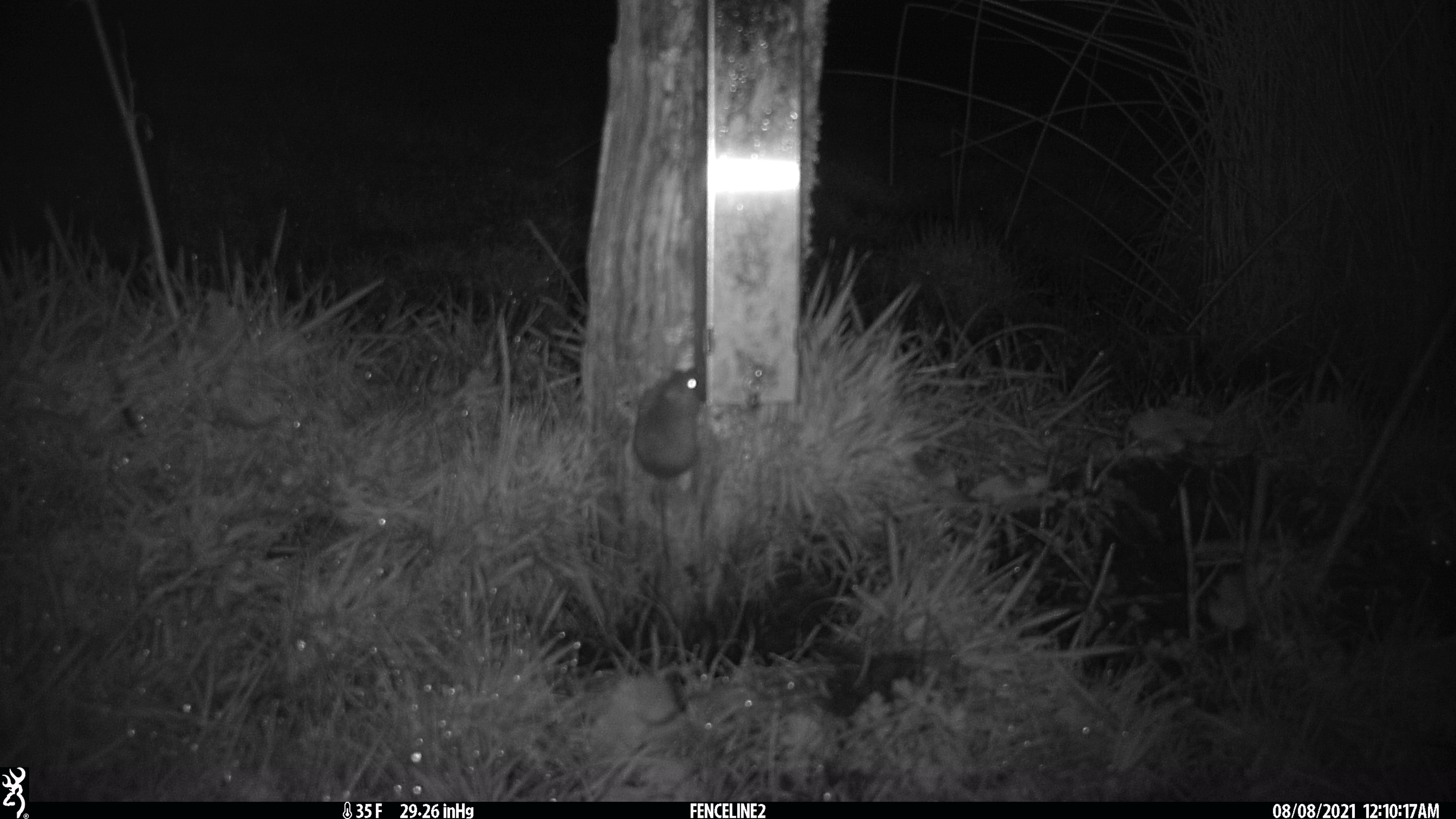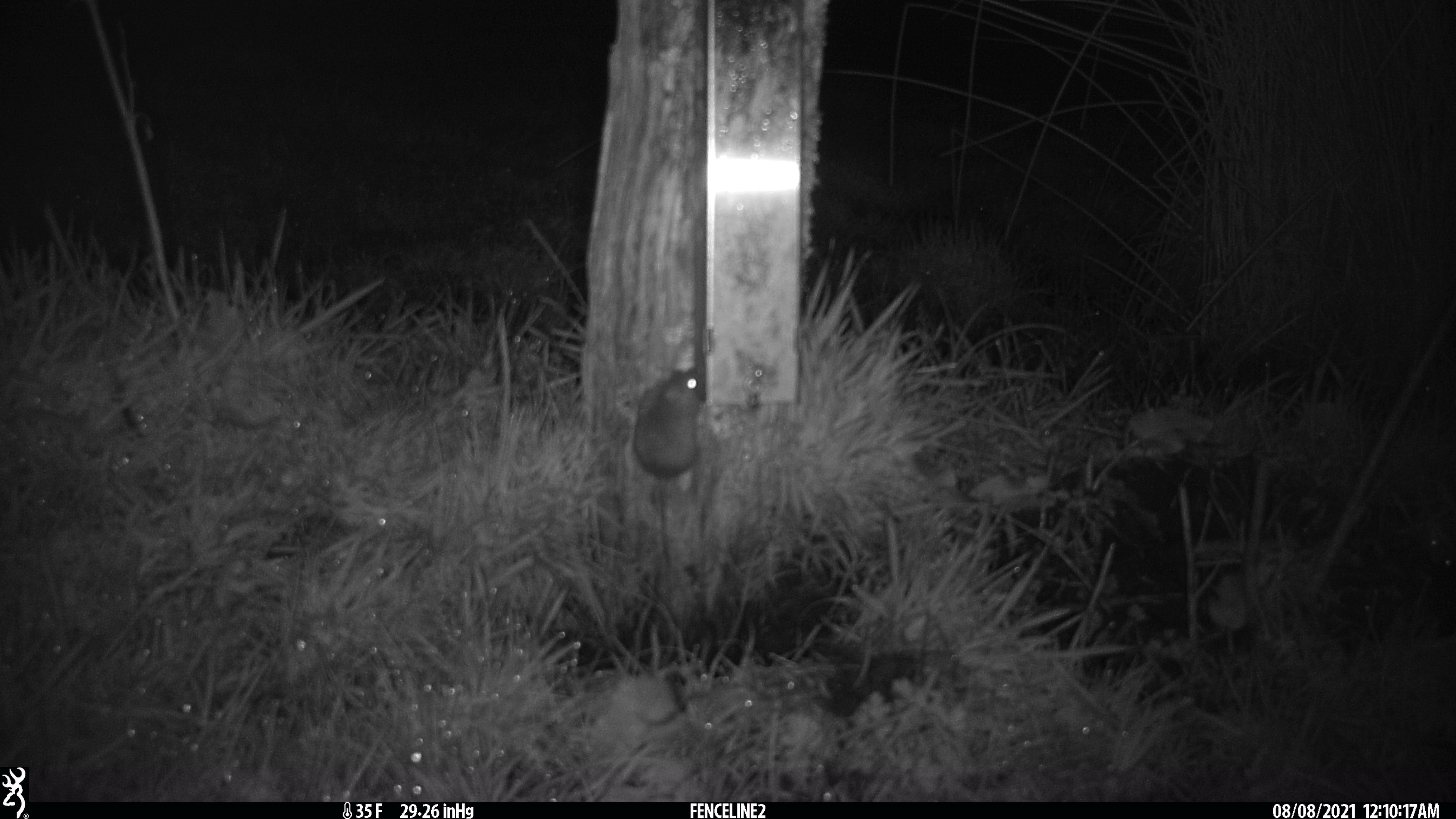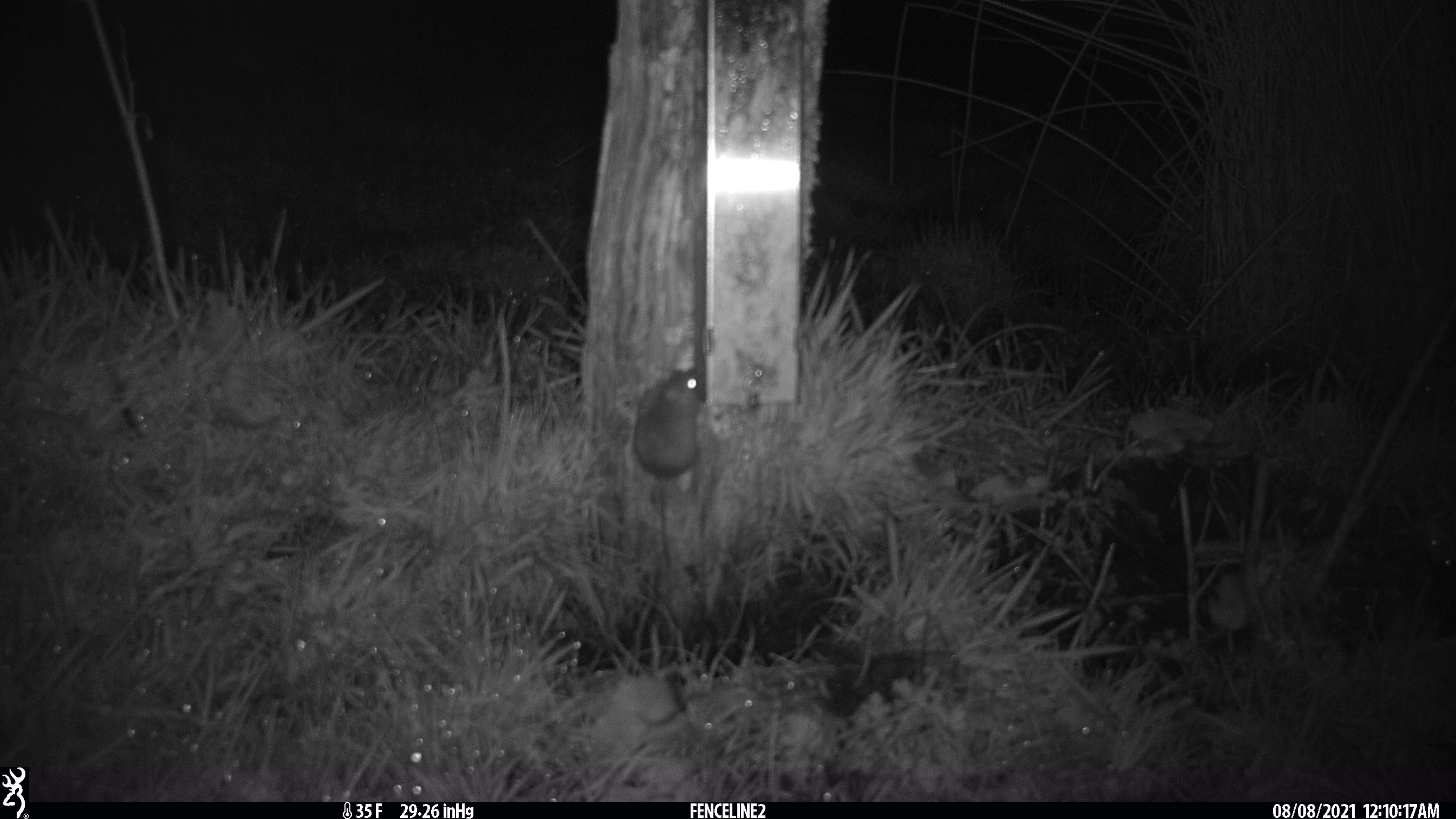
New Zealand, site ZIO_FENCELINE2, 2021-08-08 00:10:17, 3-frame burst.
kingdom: Animalia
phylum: Chordata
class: Mammalia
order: Rodentia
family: Muridae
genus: Mus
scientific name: Mus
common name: mouse